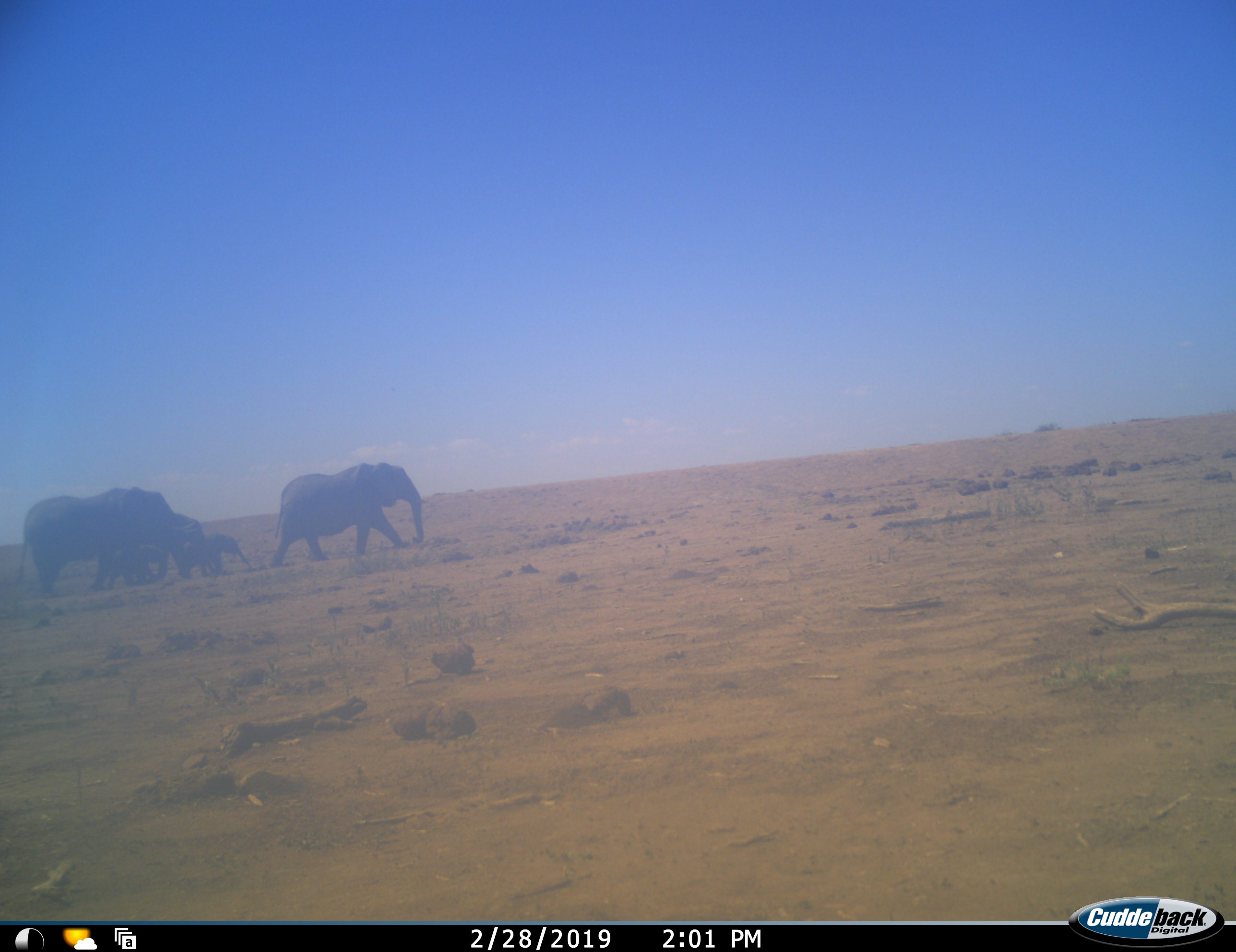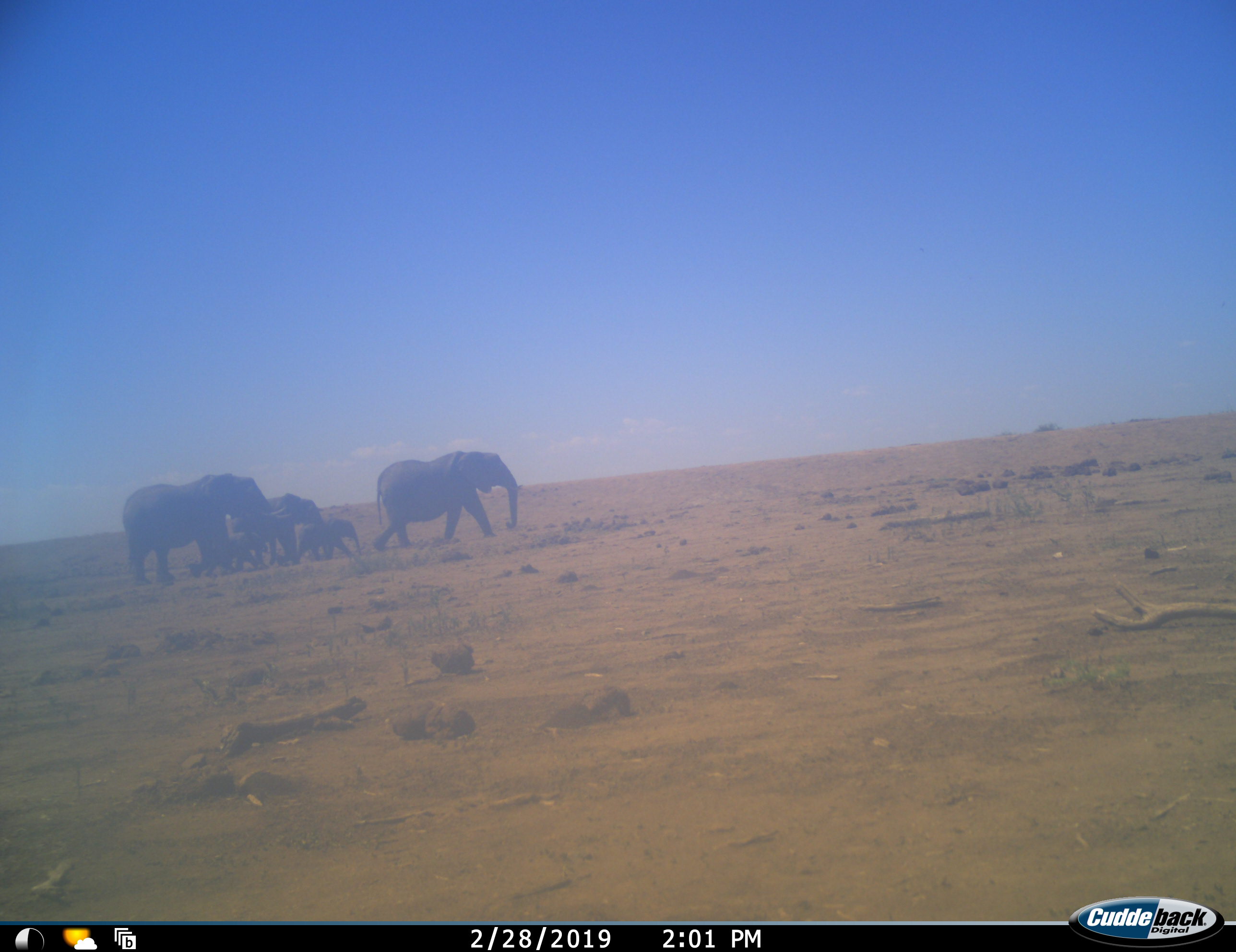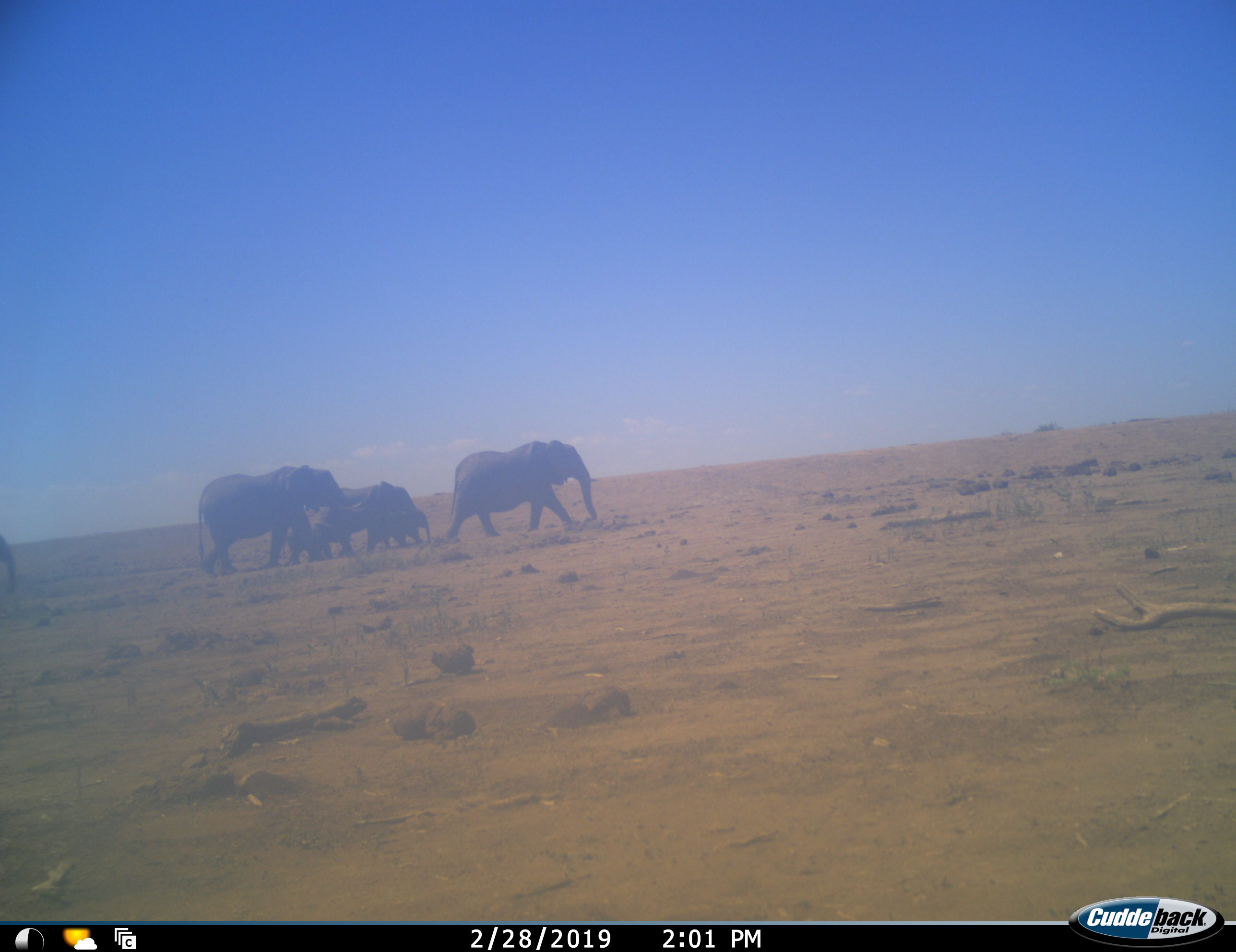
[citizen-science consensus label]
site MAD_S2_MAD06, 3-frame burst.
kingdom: Animalia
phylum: Chordata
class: Mammalia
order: Proboscidea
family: Elephantidae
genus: Loxodonta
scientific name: Loxodonta africana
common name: african bush elephant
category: elephant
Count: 6.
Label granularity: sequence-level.